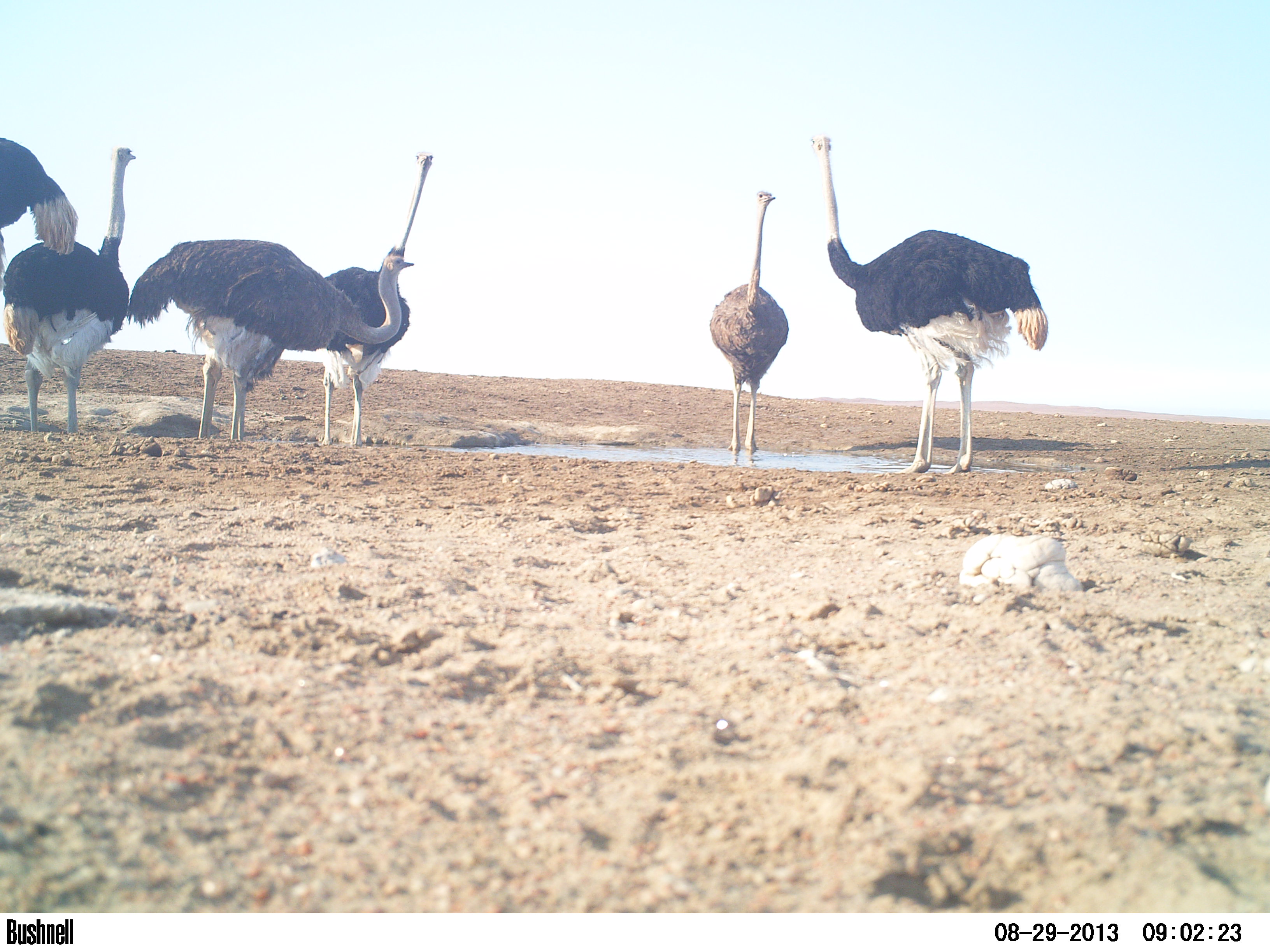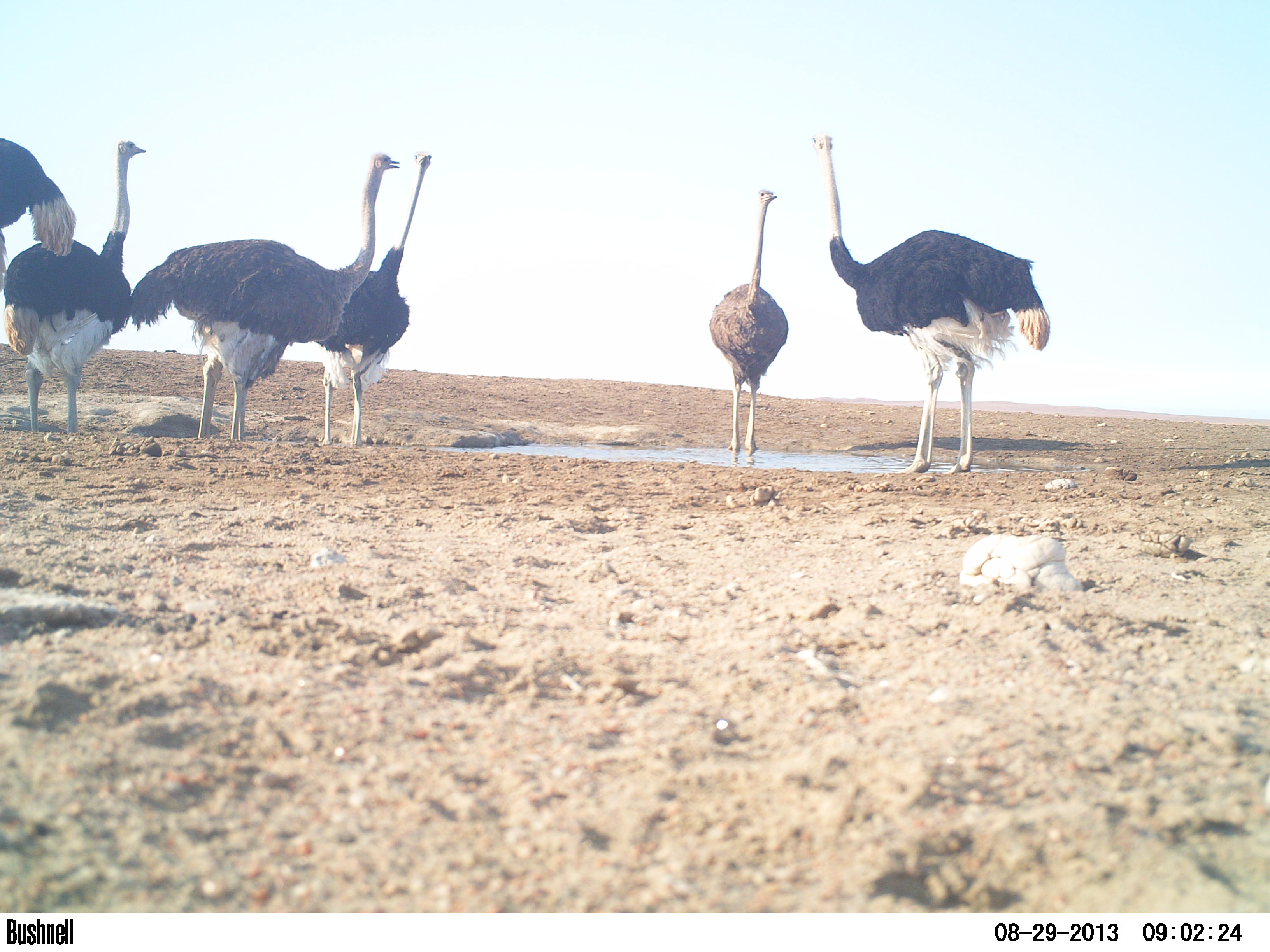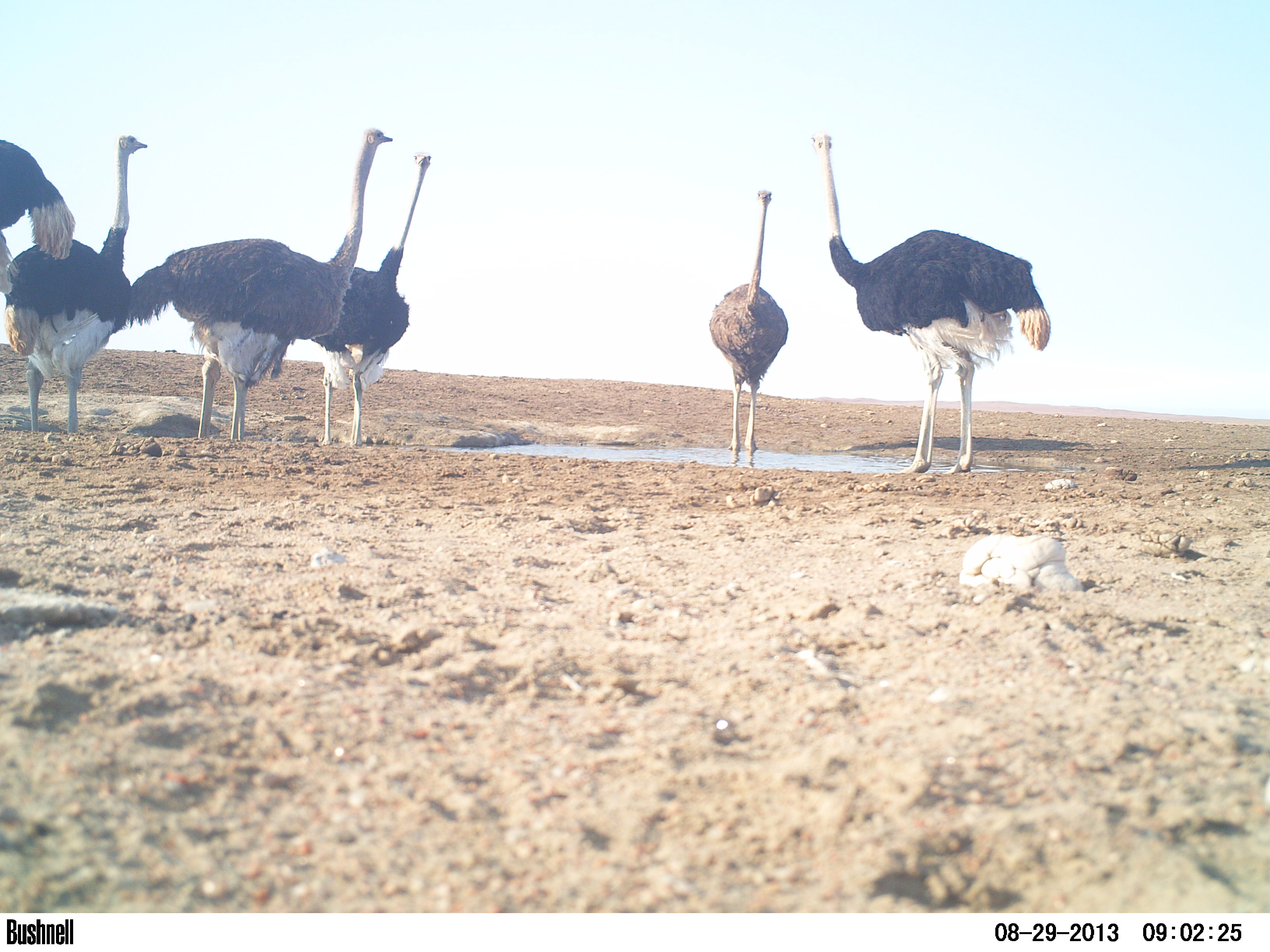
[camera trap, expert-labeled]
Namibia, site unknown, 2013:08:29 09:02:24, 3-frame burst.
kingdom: Animalia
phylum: Chordata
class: Aves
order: Struthioniformes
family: Struthionidae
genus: Struthio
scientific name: Struthio camelus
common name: common ostrich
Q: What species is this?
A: Struthio camelus (common ostrich).